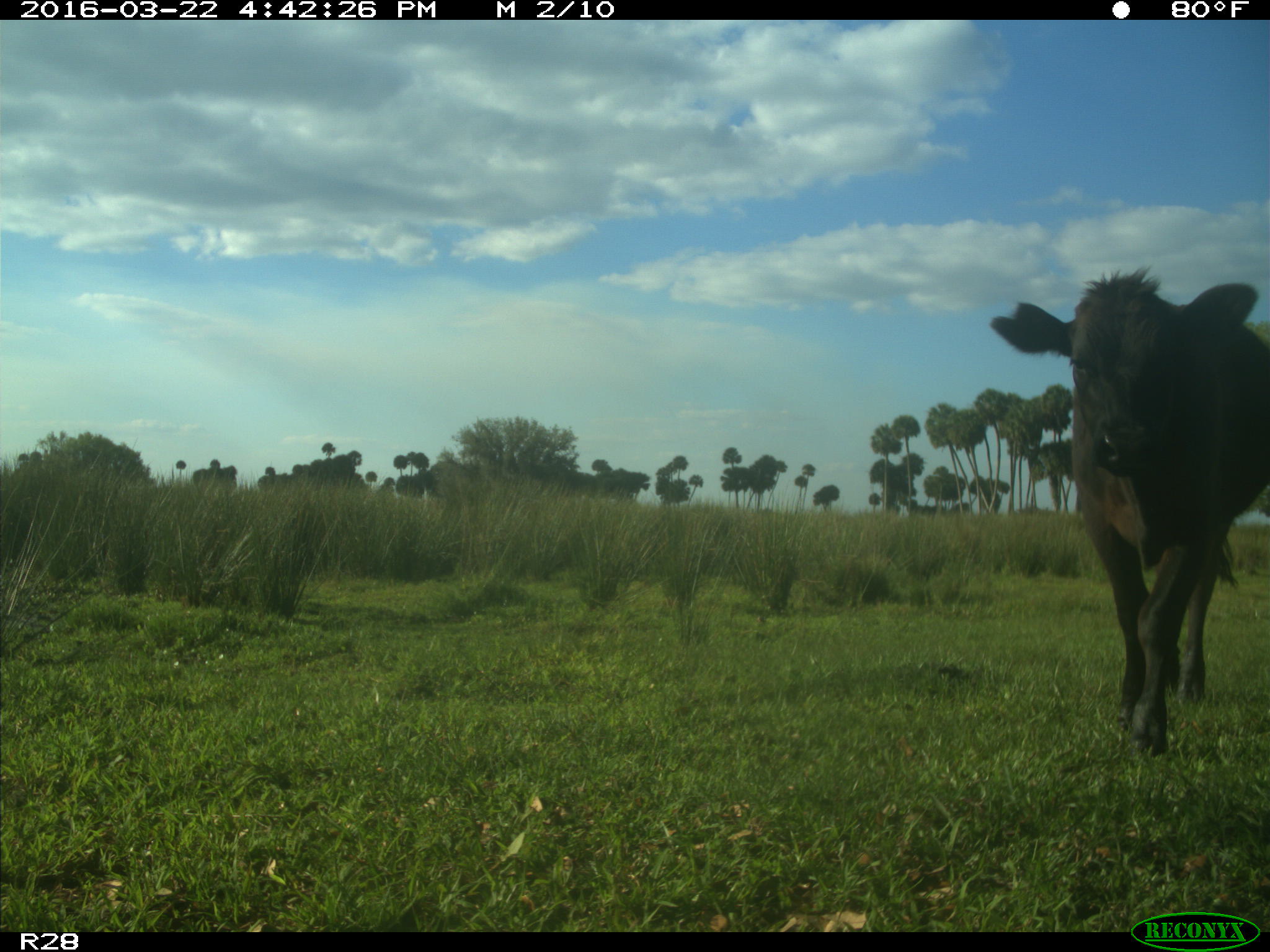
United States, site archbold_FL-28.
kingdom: Animalia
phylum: Chordata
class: Mammalia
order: Artiodactyla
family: Bovidae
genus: Bos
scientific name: Bos taurus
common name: domestic cow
Bos taurus (domestic cow).